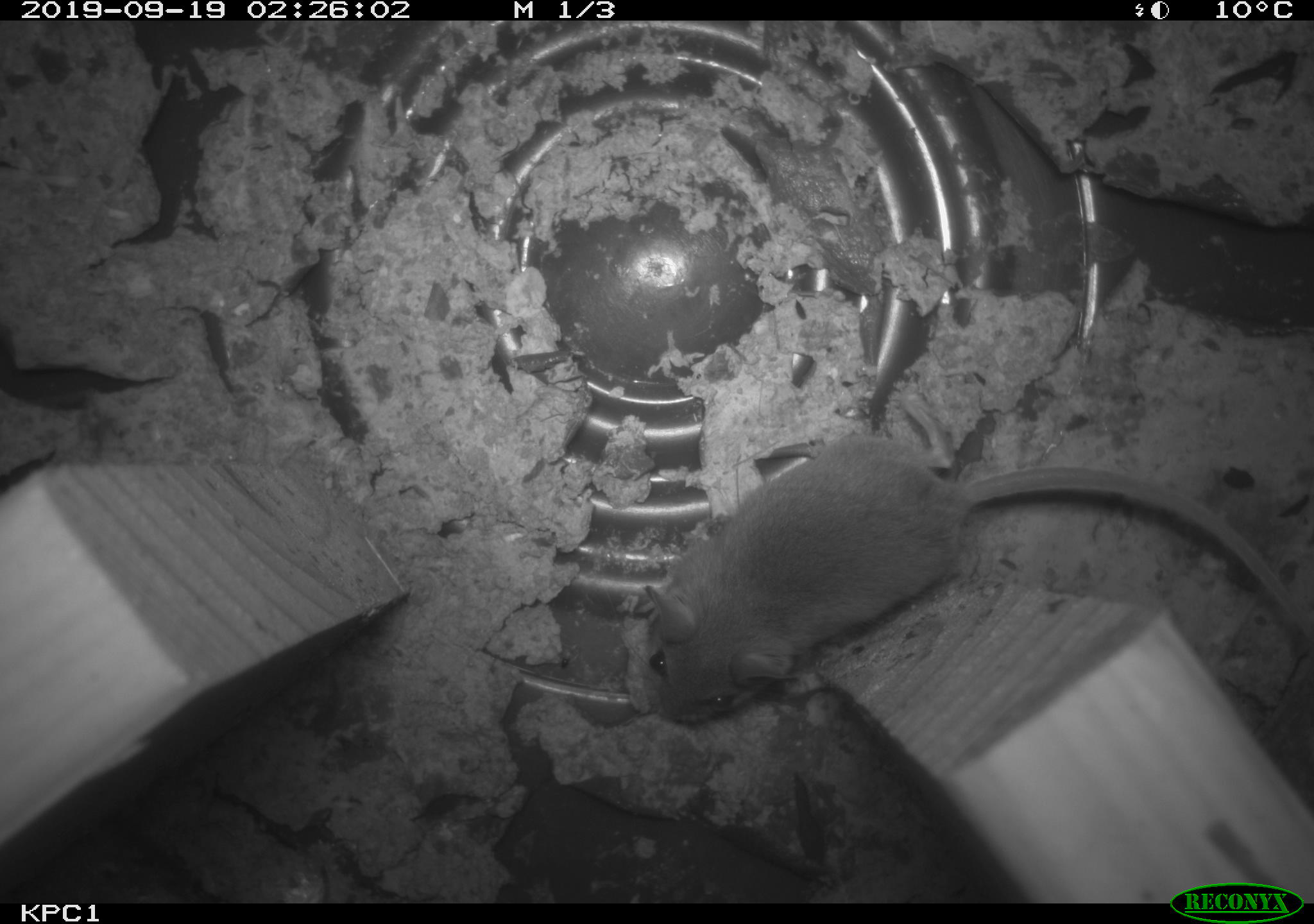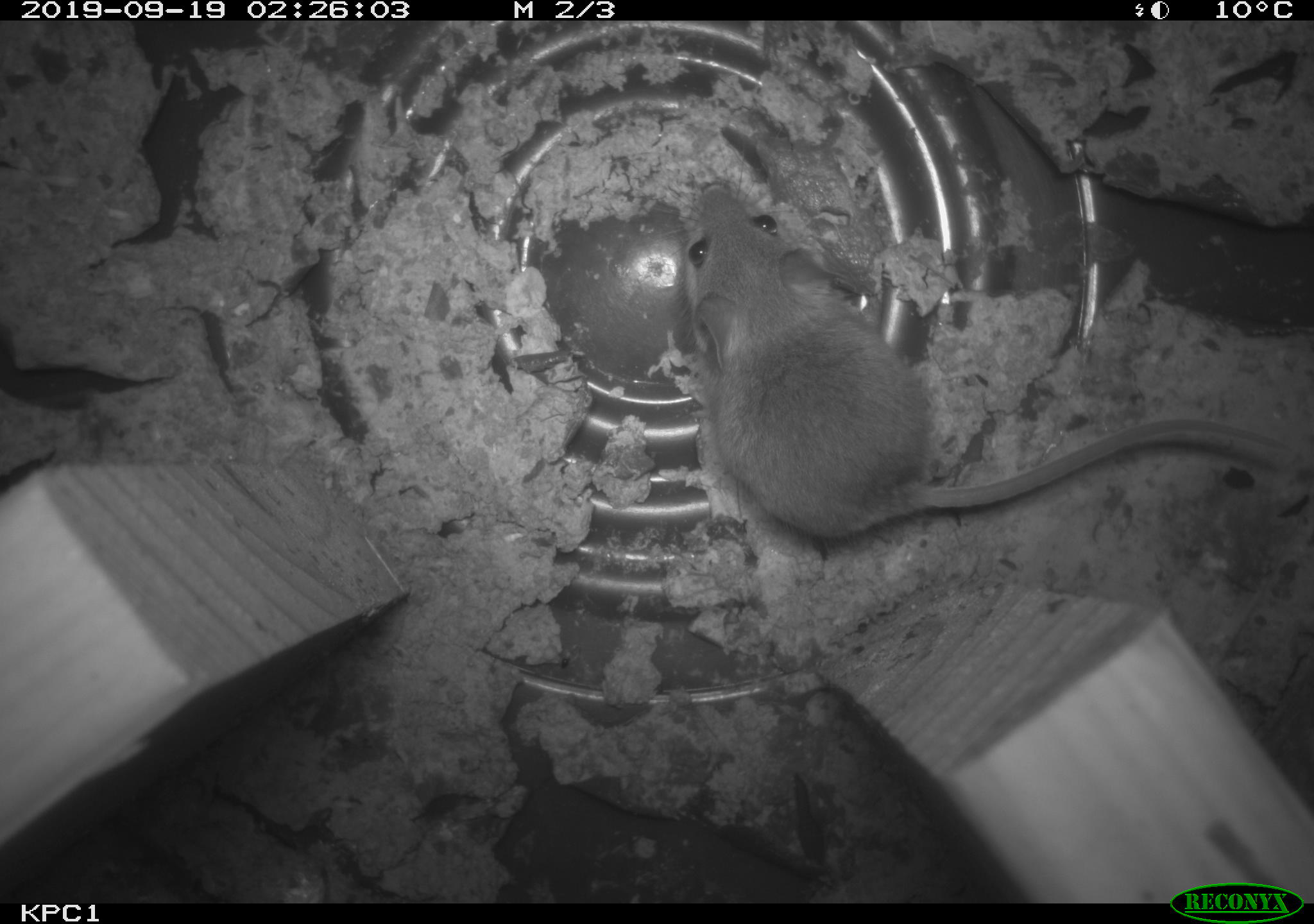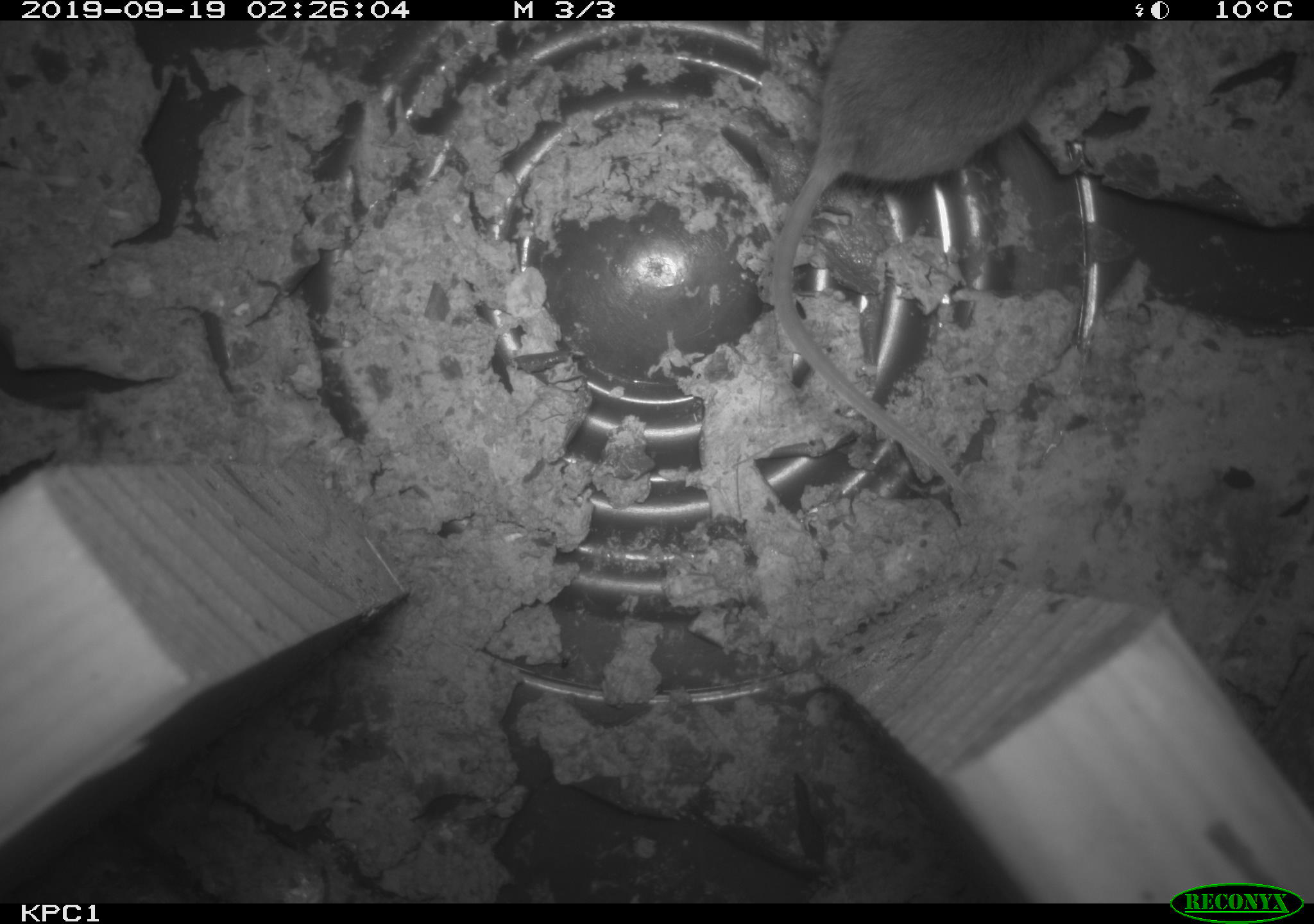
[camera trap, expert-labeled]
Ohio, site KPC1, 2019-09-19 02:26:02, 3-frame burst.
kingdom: Animalia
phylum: Chordata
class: Mammalia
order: Rodentia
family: Cricetidae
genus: Peromyscus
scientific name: Peromyscus leucopus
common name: white-footed mouse